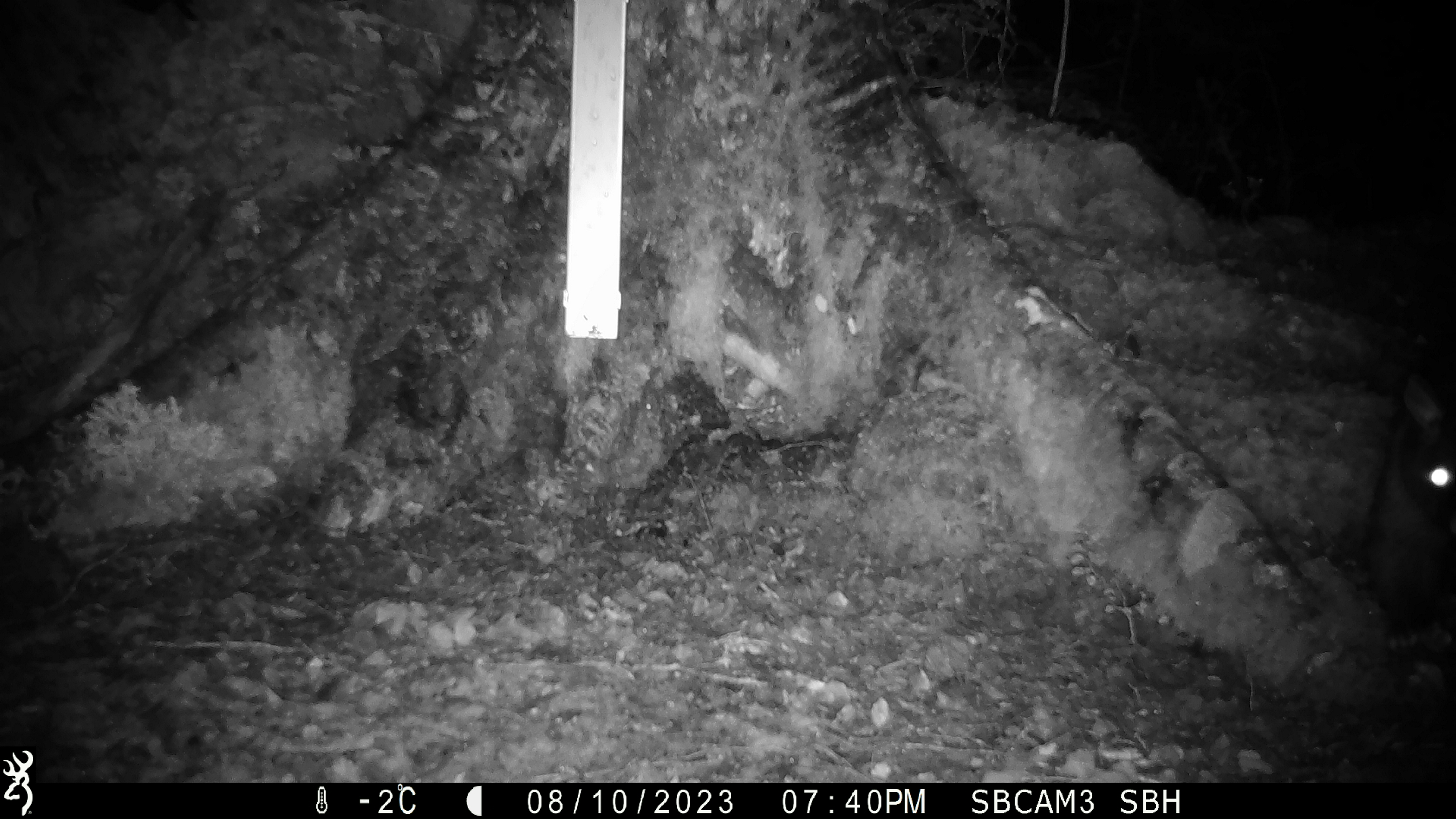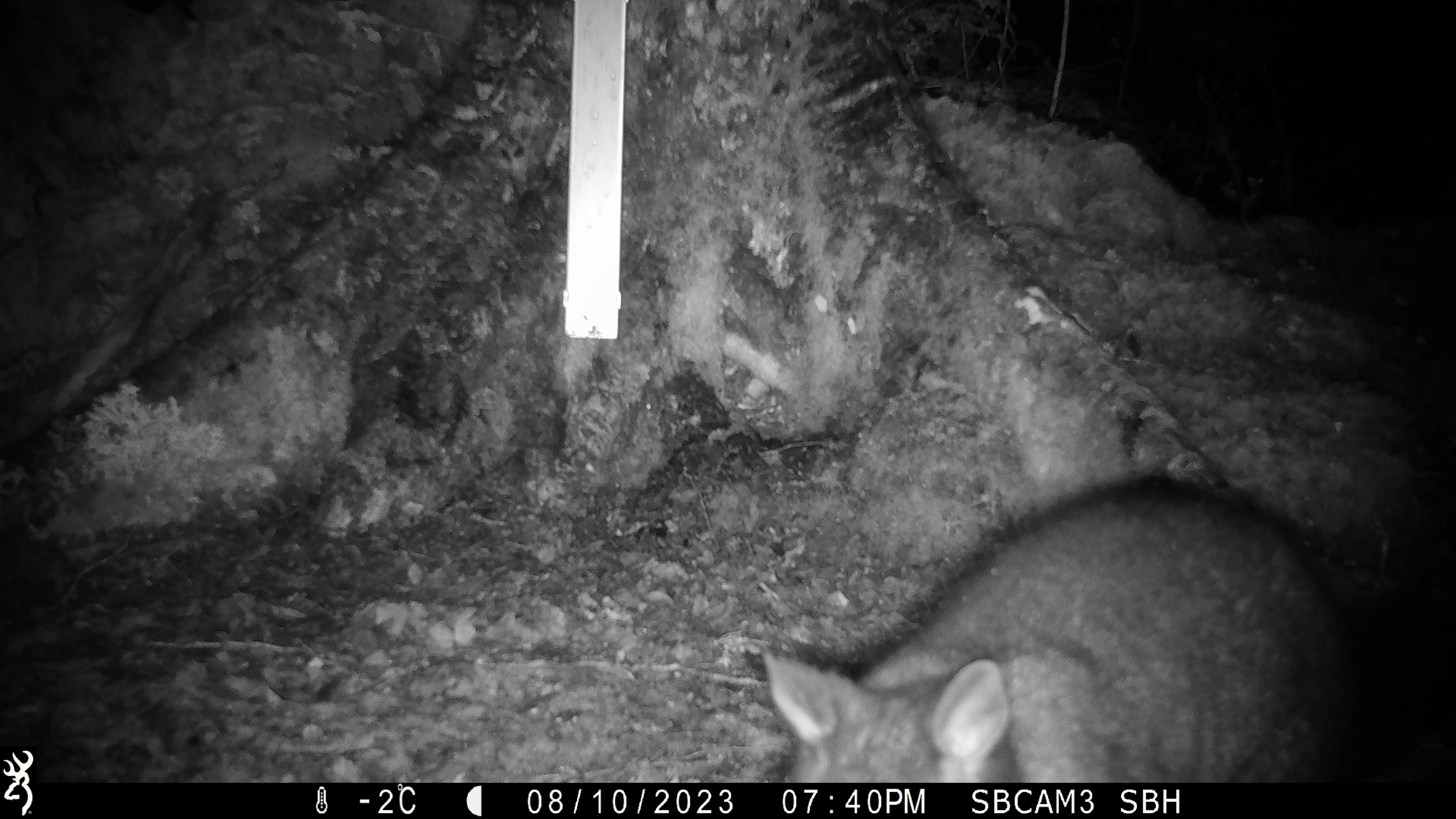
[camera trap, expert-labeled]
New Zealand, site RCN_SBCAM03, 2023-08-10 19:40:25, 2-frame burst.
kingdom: Animalia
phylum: Chordata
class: Mammalia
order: Diprotodontia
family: Phalangeridae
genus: Trichosurus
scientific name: Trichosurus vulpecula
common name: common brushtail possum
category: possum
Possum (common brushtail possum) (Trichosurus vulpecula).